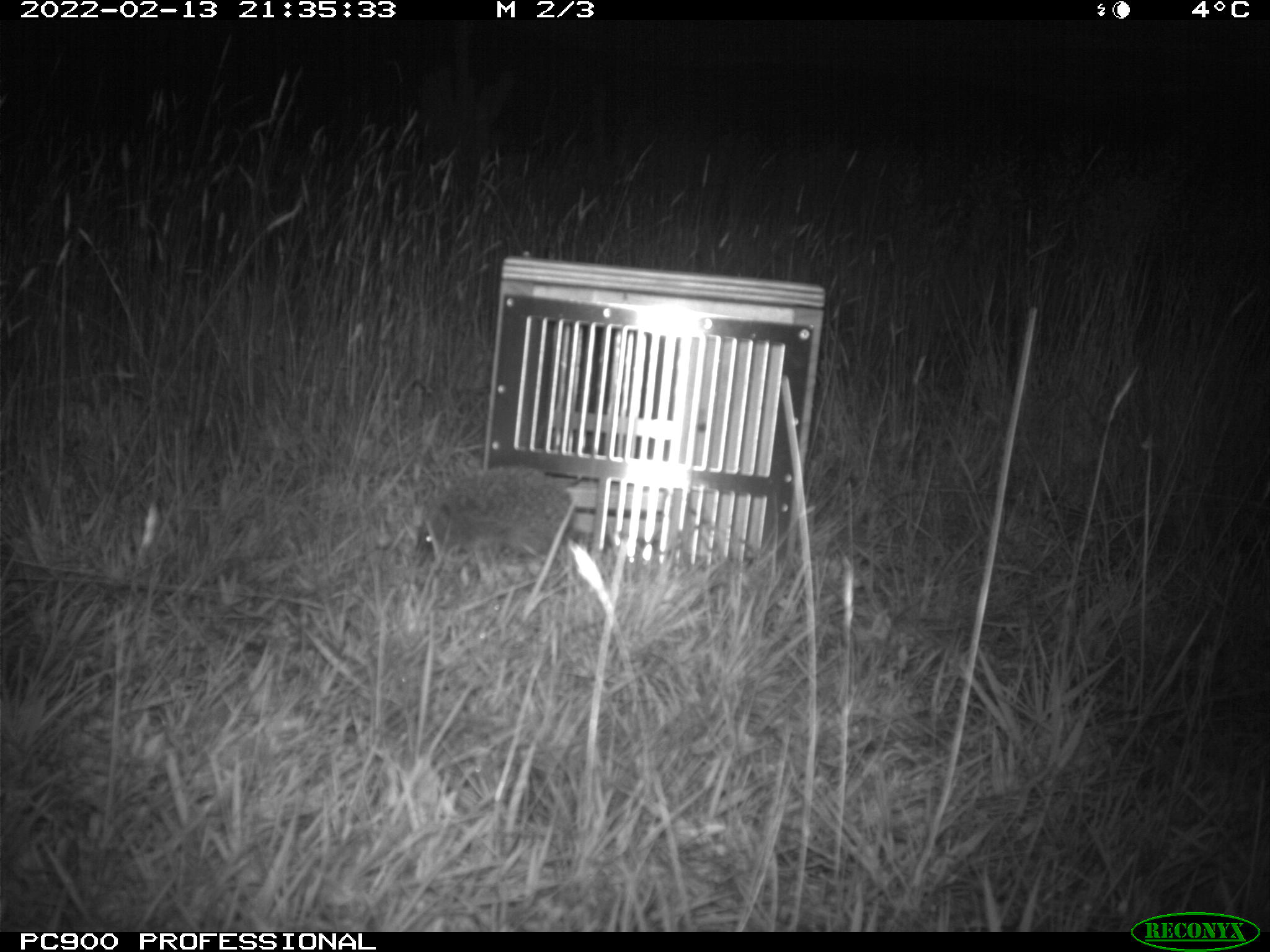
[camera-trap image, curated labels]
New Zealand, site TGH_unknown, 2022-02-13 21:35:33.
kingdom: Animalia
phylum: Chordata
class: Mammalia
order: Eulipotyphla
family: Erinaceidae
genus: Erinaceus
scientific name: Erinaceus europaeus europaeus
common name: european hedgehog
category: hedgehog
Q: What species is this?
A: Hedgehog (european hedgehog) (Erinaceus europaeus europaeus).